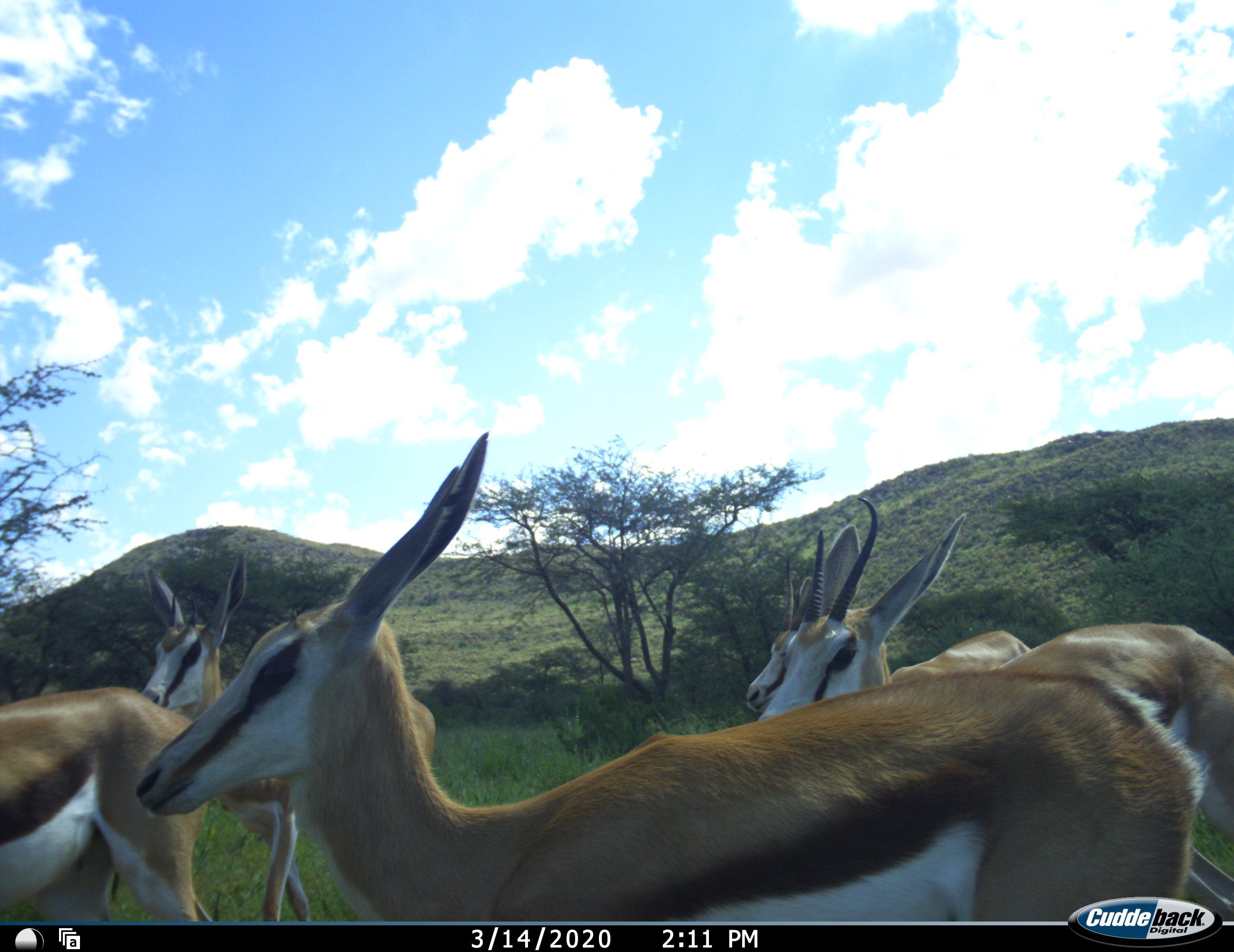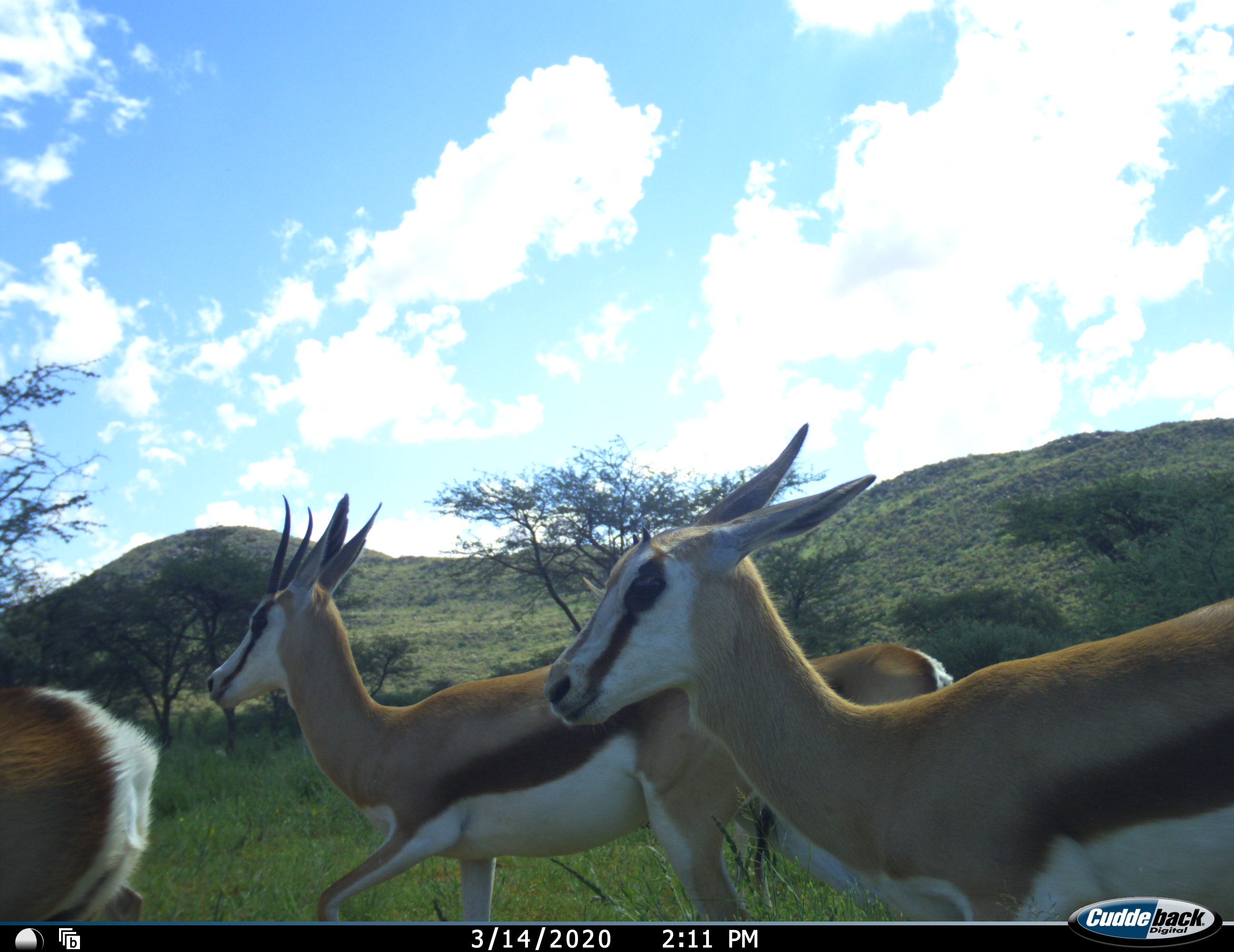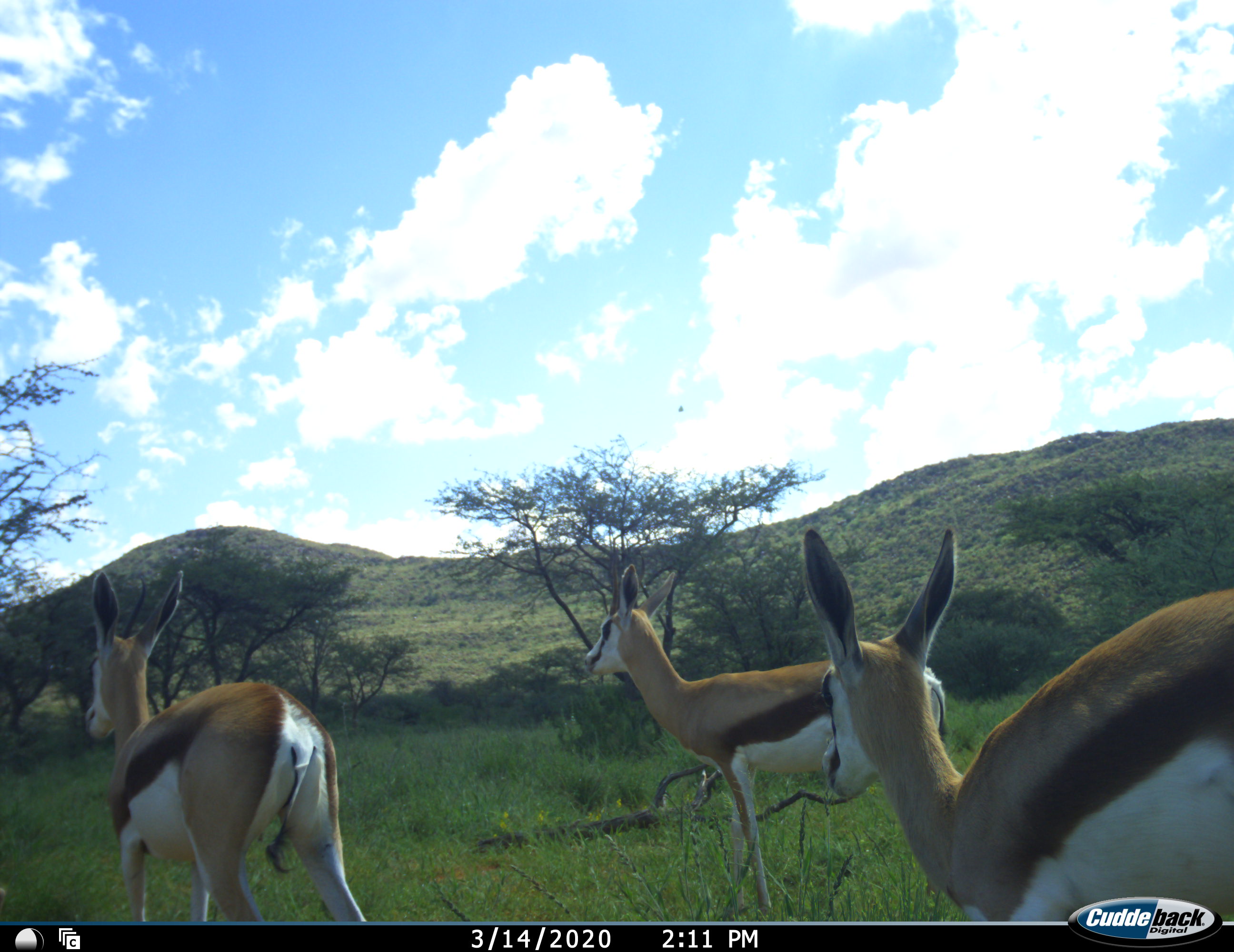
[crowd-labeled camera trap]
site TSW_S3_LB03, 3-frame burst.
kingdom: Animalia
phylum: Chordata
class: Mammalia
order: Artiodactyla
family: Bovidae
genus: Antidorcas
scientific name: Antidorcas marsupialis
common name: springbok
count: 5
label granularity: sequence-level